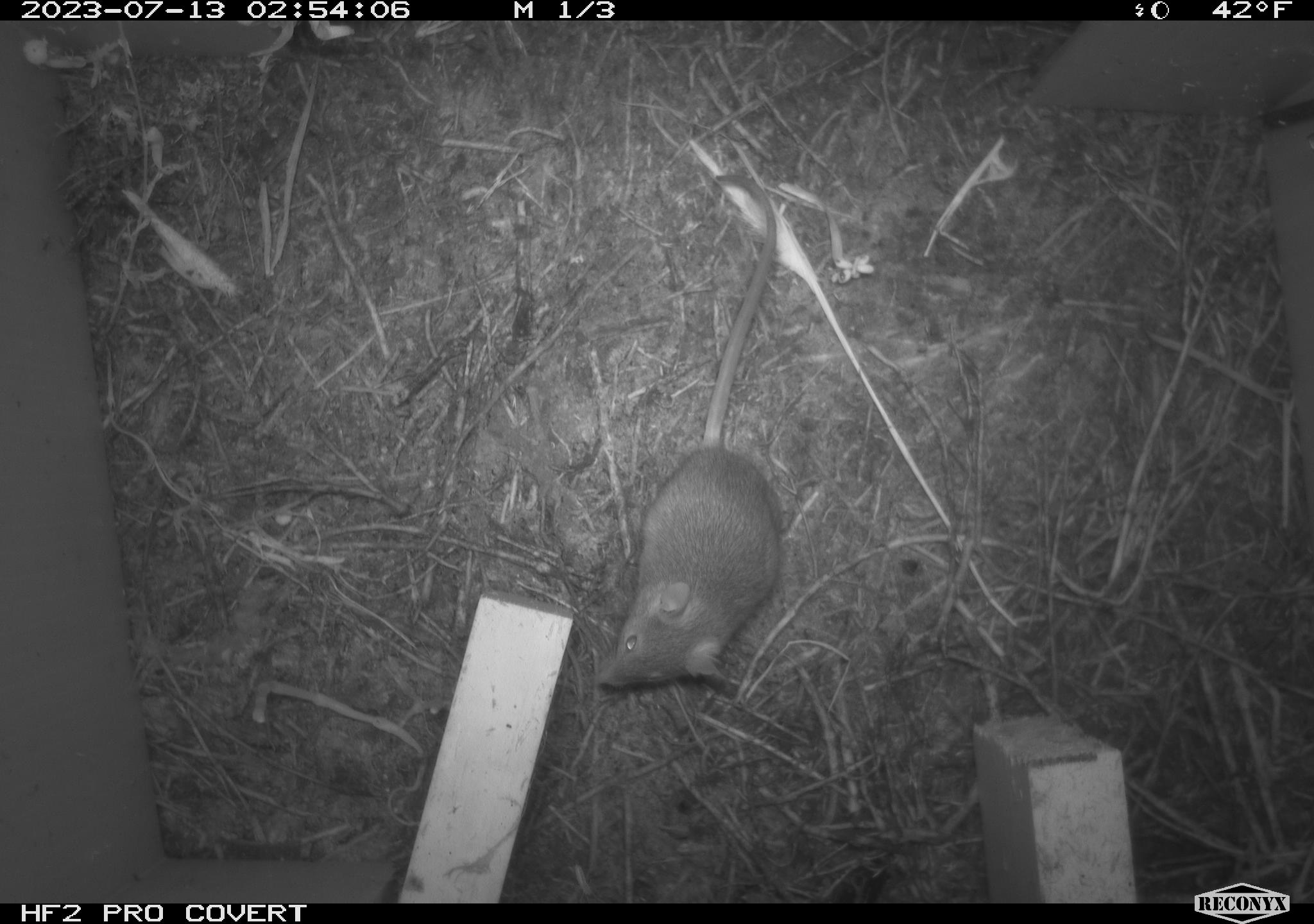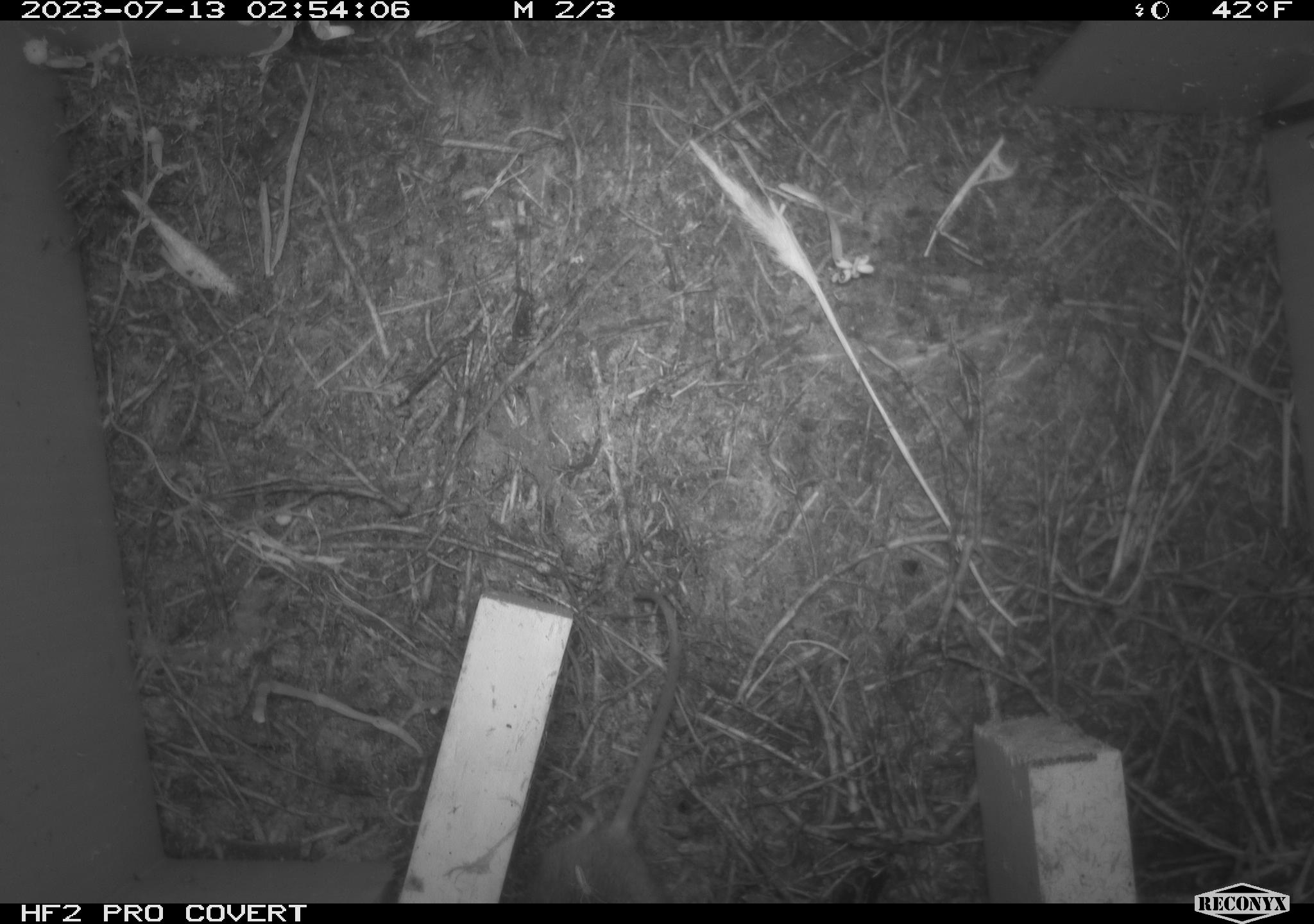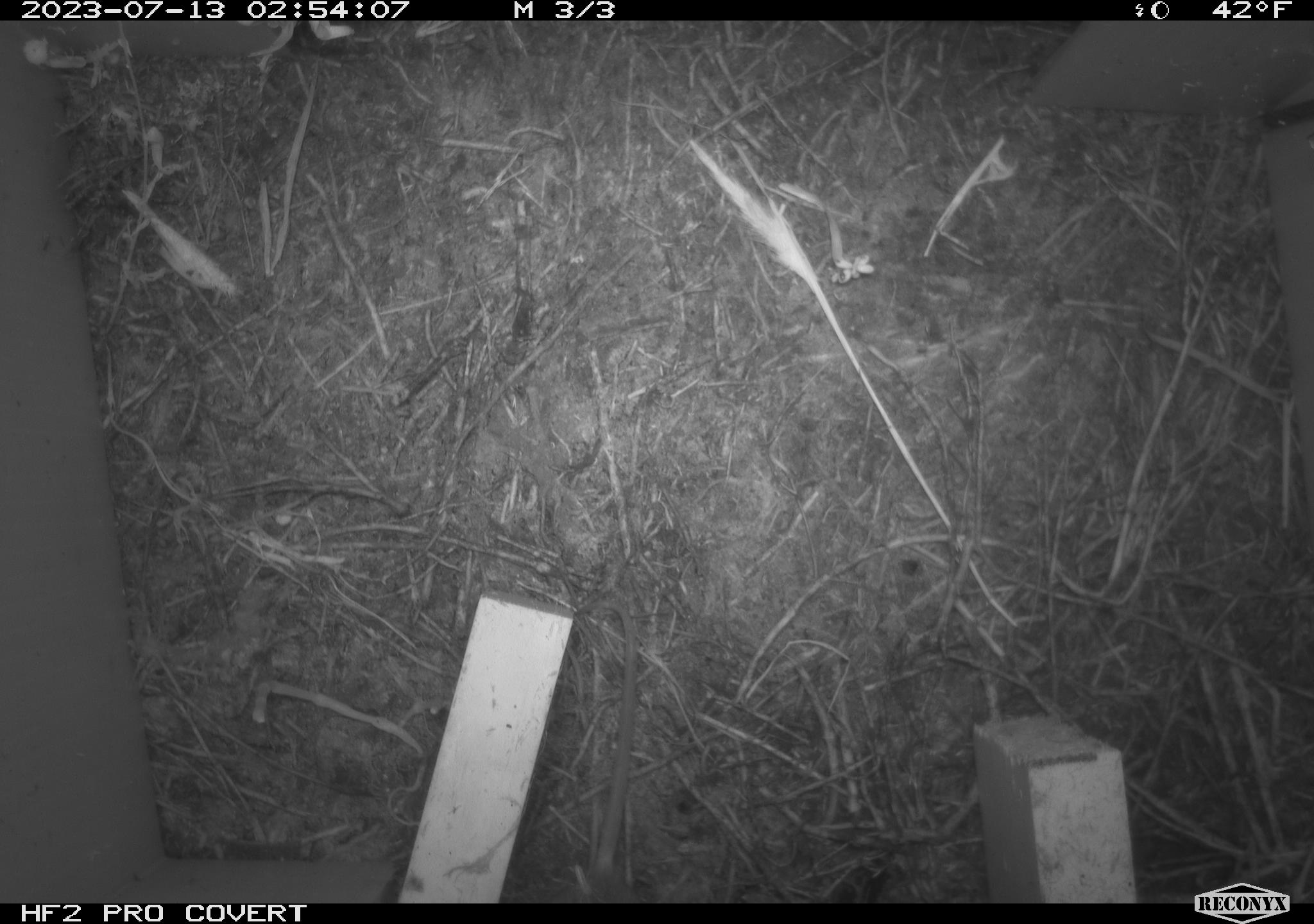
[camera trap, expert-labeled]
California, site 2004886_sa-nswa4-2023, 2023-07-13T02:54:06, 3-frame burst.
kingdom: Animalia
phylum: Chordata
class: Mammalia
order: Rodentia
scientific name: Rodentia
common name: mouse species